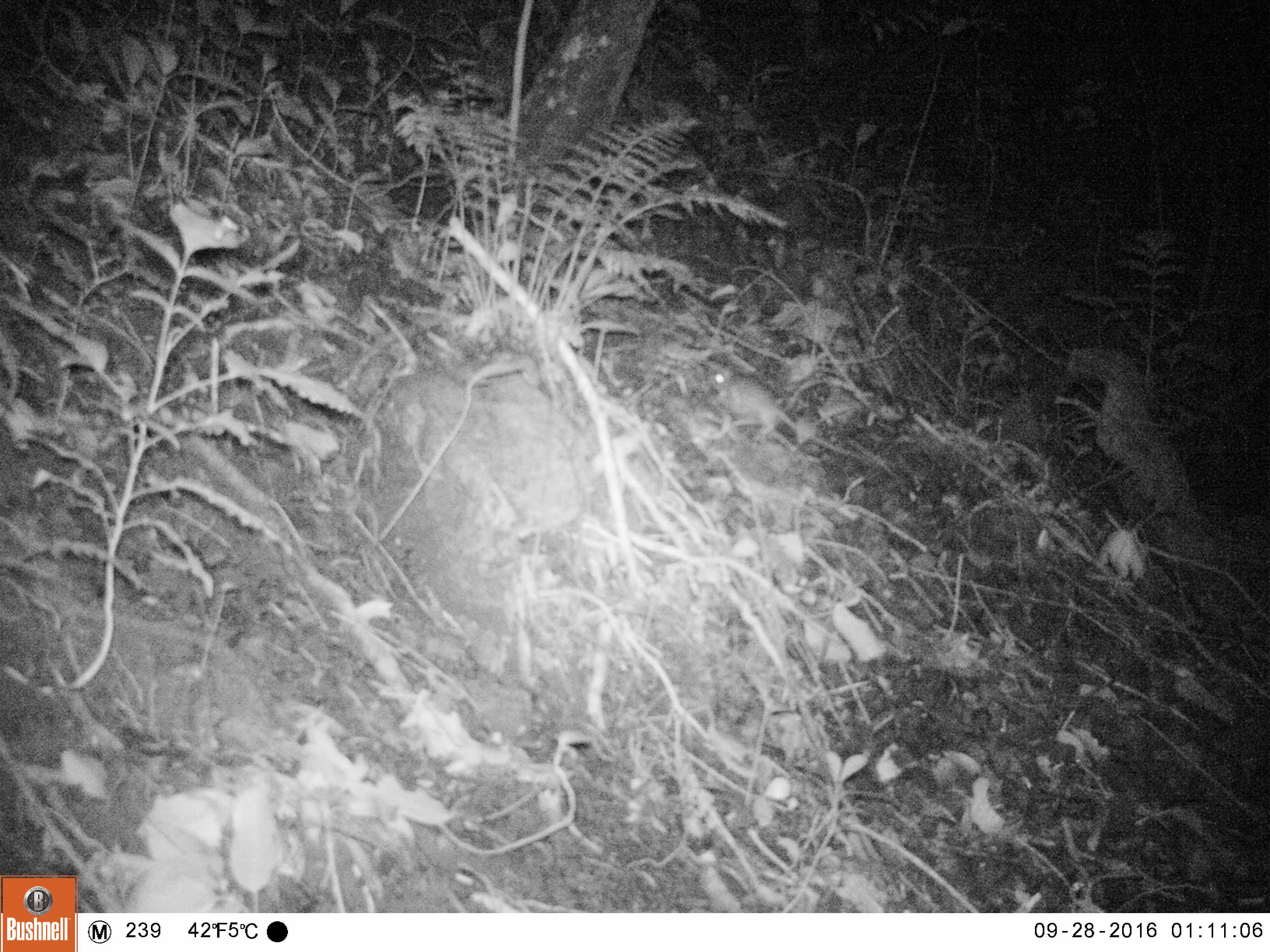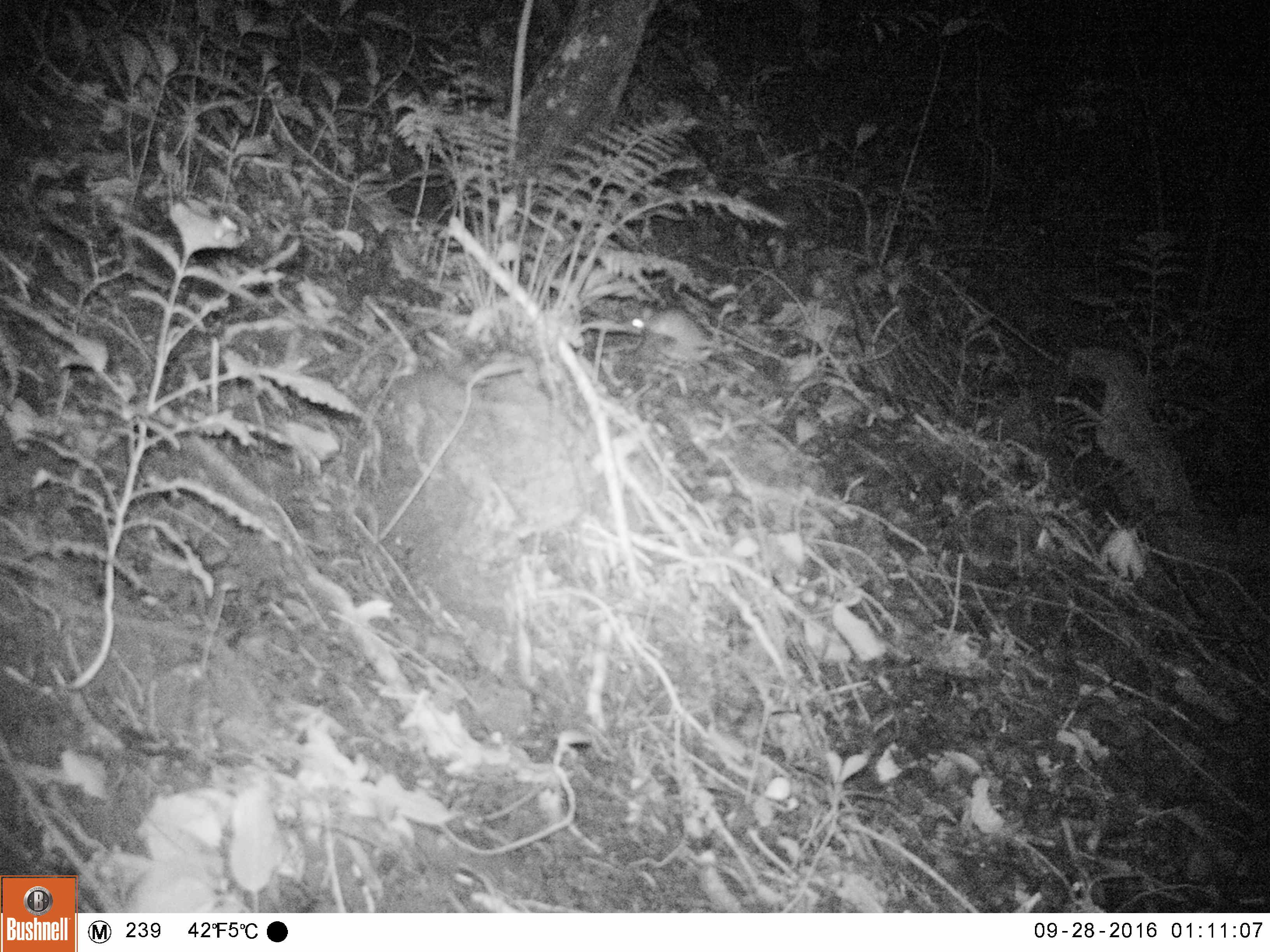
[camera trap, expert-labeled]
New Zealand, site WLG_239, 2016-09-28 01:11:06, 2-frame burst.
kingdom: Animalia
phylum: Chordata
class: Mammalia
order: Rodentia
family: Muridae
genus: Rattus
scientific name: Rattus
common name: rat